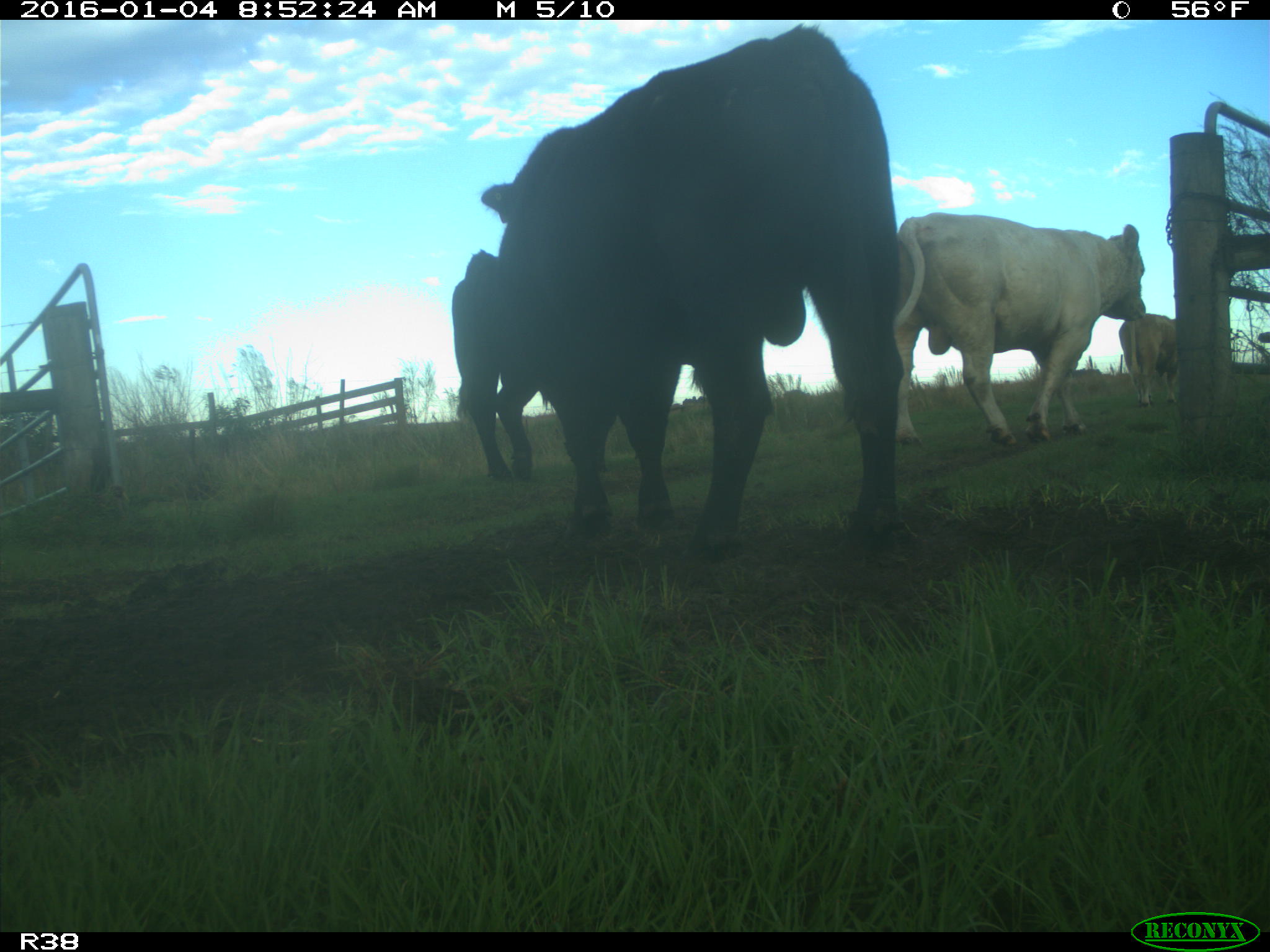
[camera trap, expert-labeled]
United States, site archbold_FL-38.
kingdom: Animalia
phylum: Chordata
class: Mammalia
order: Artiodactyla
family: Bovidae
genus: Bos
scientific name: Bos taurus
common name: domestic cow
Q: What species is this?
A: Bos taurus (domestic cow).